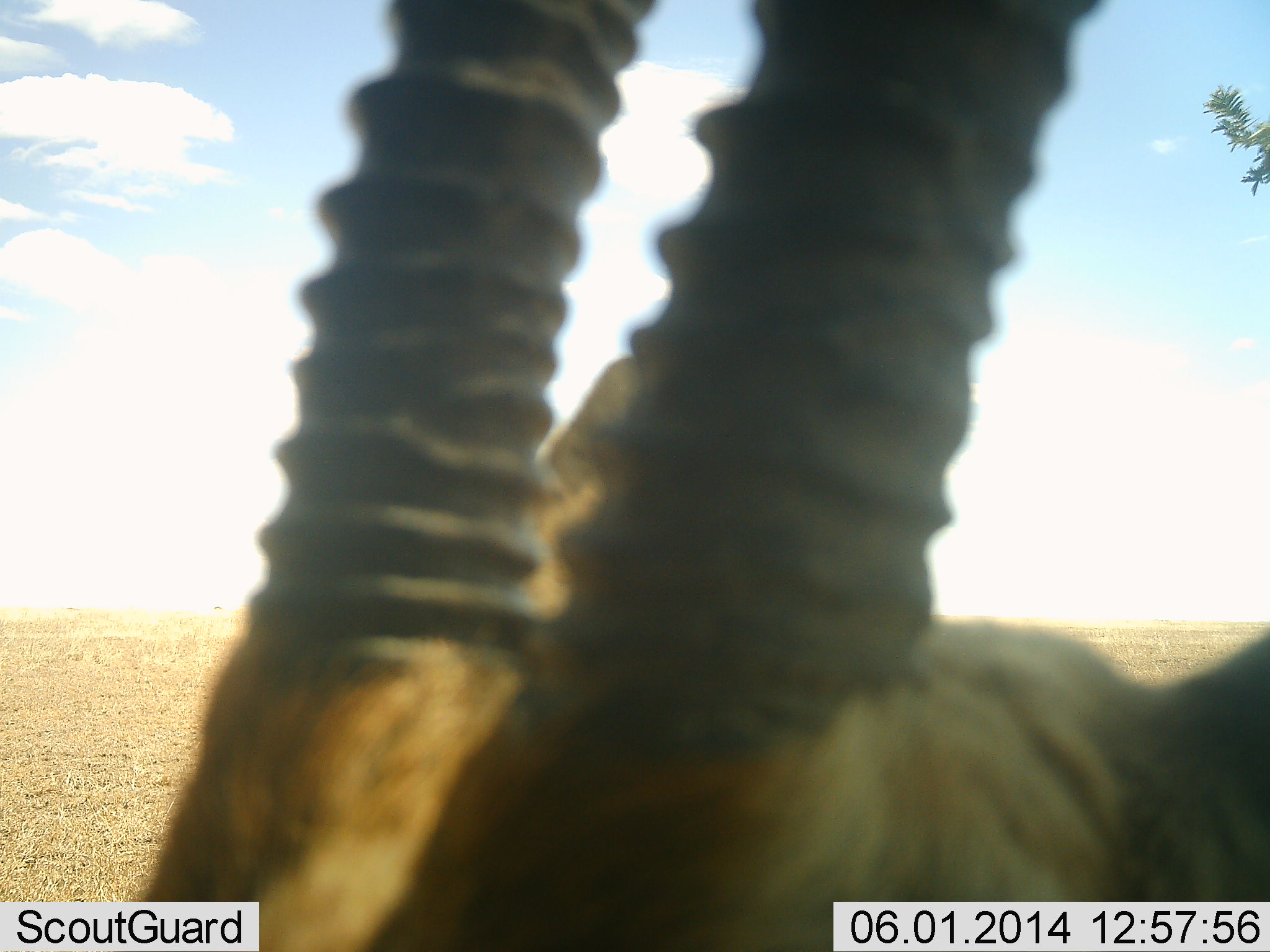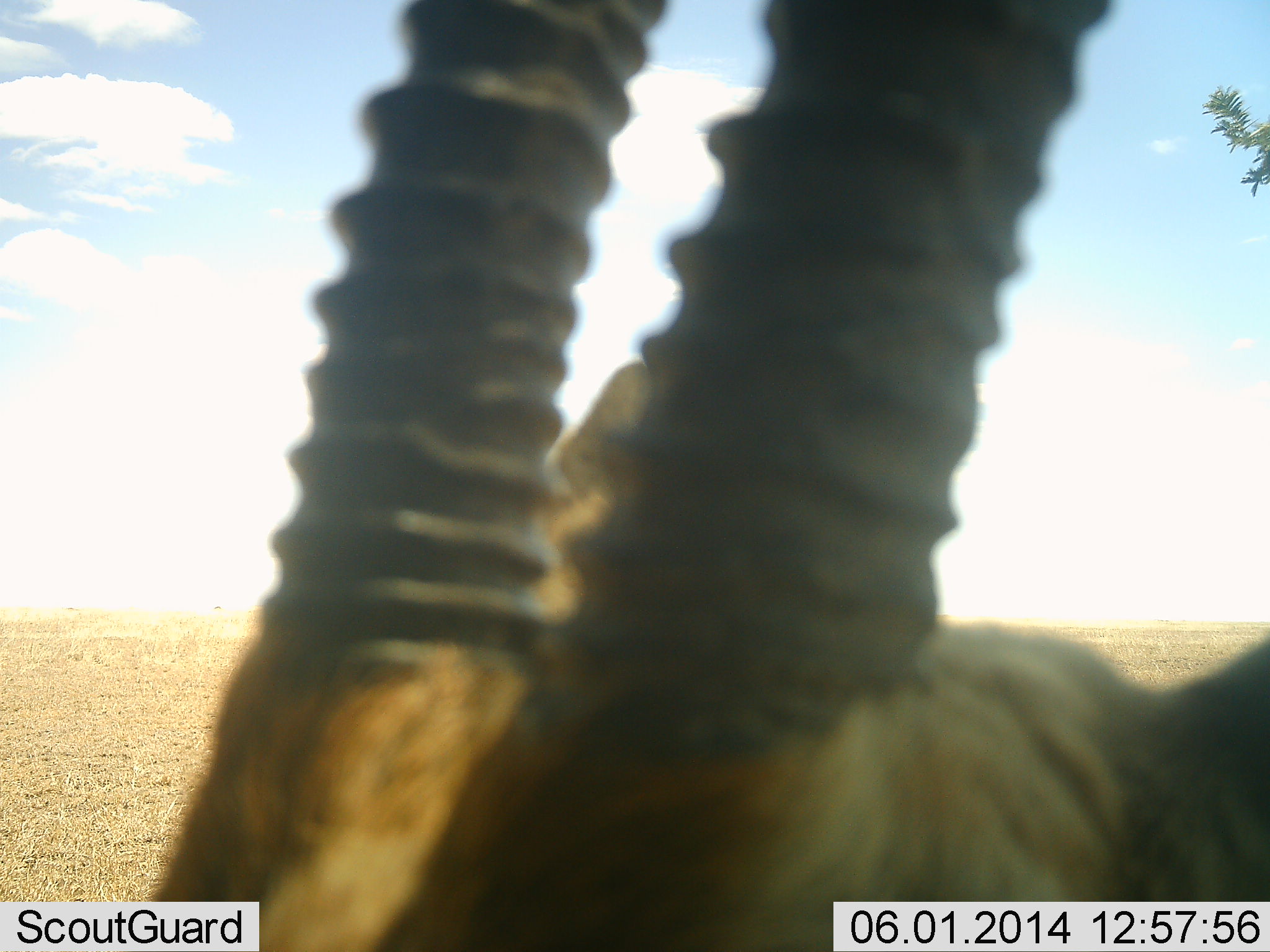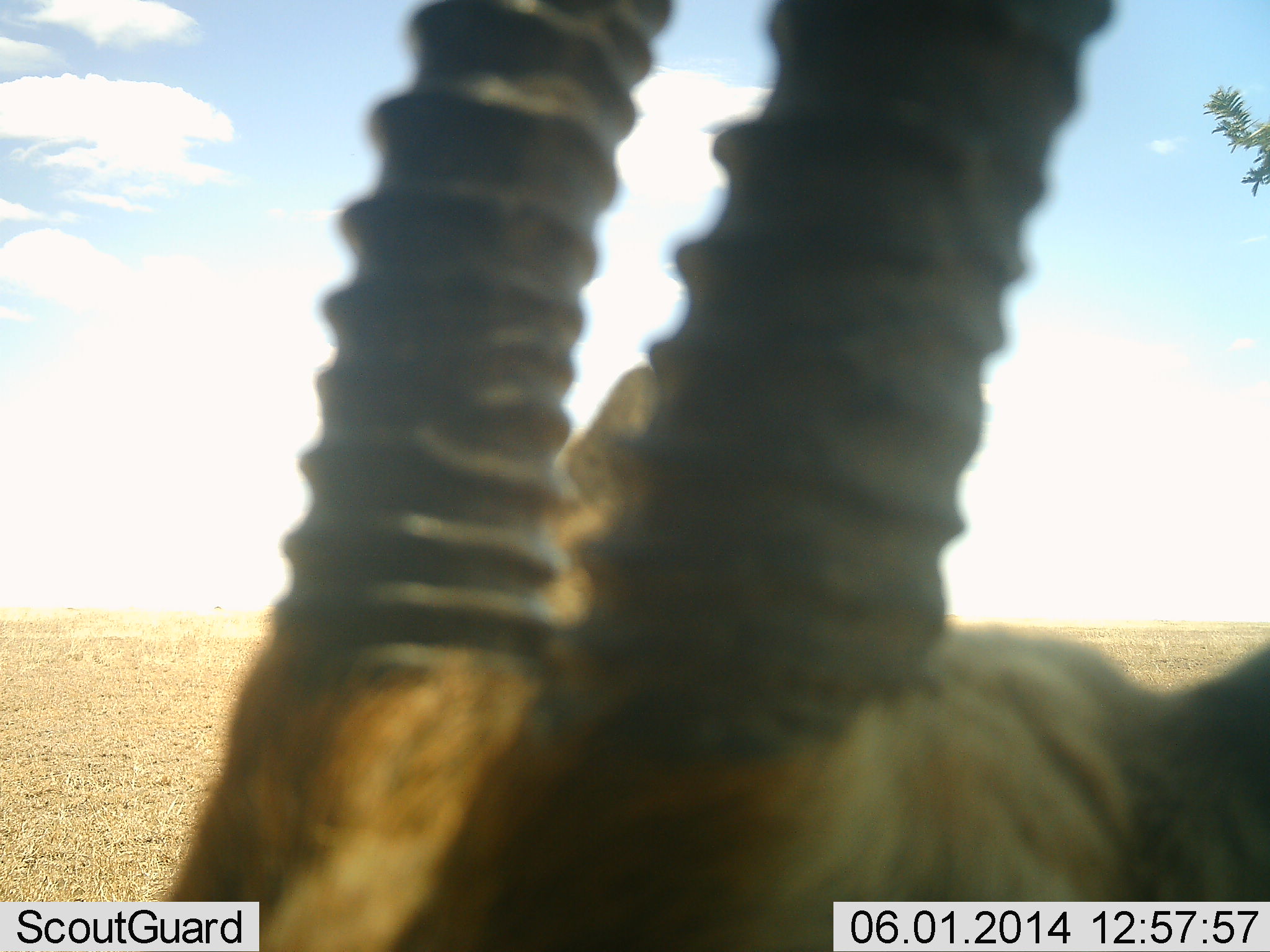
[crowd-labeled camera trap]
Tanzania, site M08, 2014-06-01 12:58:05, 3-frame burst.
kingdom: Animalia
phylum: Chordata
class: Mammalia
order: Artiodactyla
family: Bovidae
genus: Eudorcas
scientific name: Eudorcas thomsonii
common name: thomson's gazelle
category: gazellethomsons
Gazellethomsons (thomson's gazelle) (Eudorcas thomsonii), count 1. Behavior (volunteer vote fractions): standing 90%, resting 0%, moving 10%, interacting 0%. Young present (vote fraction): 0%. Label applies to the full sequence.